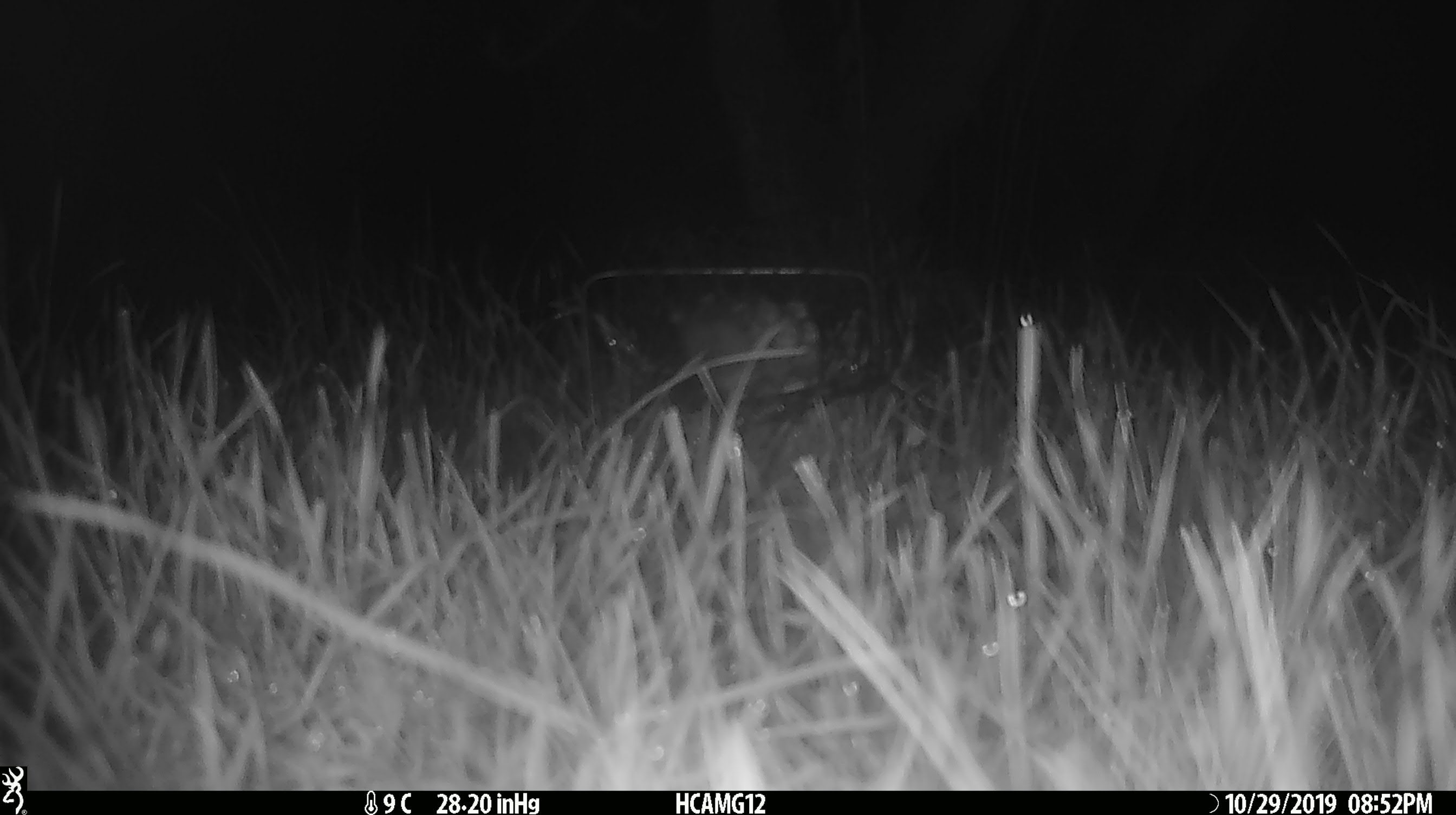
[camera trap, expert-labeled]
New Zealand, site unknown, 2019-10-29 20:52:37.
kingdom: Animalia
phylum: Chordata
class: Mammalia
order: Rodentia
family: Muridae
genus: Mus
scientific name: Mus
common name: mouse